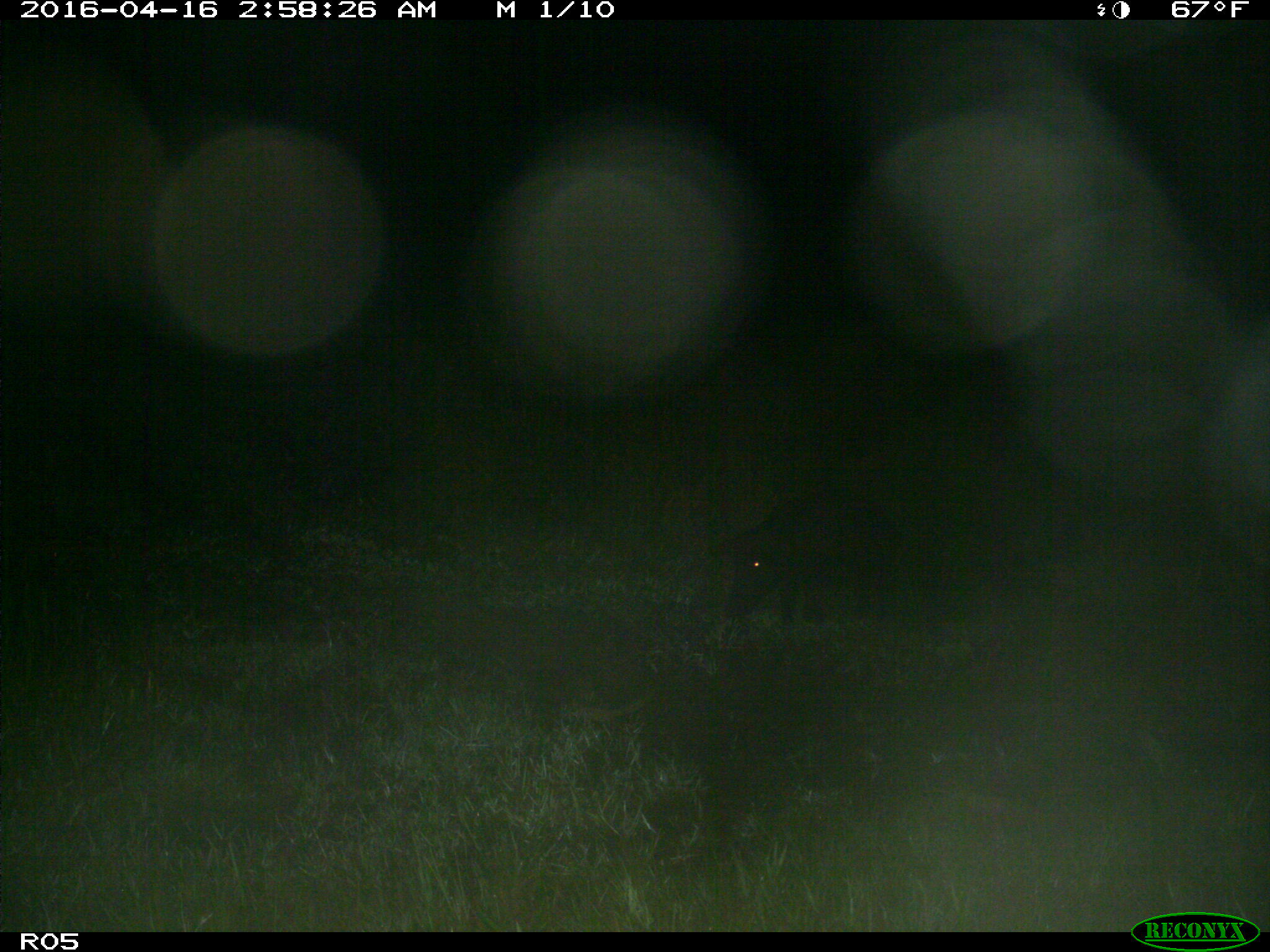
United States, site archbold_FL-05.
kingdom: Animalia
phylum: Chordata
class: Mammalia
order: Artiodactyla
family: Suidae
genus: Sus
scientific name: Sus scrofa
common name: wild boar